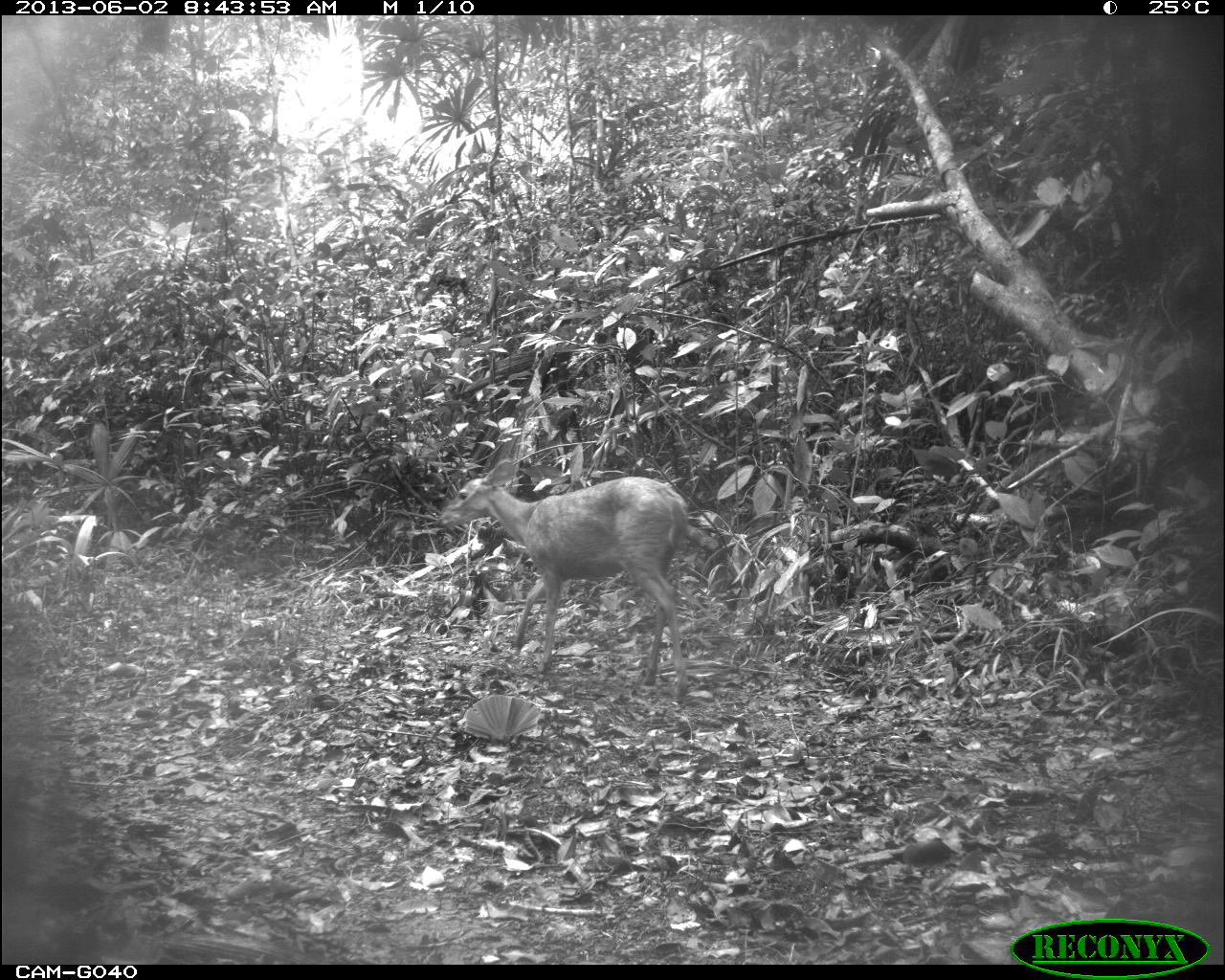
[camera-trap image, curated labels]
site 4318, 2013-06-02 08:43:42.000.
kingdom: Animalia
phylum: Chordata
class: Mammalia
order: Artiodactyla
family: Cervidae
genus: Mazama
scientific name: Mazama temama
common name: central american red brocket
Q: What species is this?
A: Mazama temama (central american red brocket).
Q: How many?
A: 2.